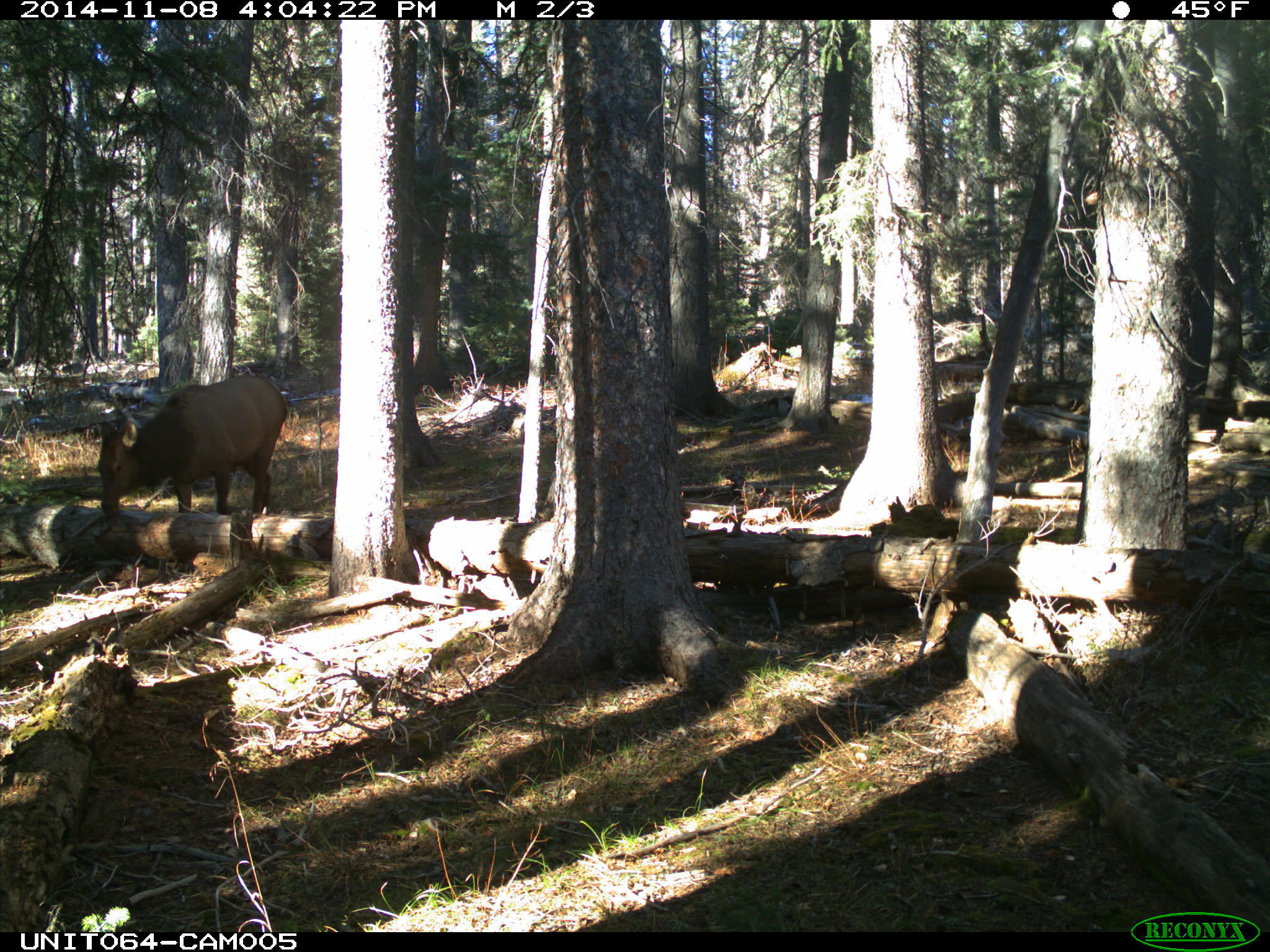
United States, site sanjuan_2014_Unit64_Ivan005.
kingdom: Animalia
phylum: Chordata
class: Mammalia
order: Artiodactyla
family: Cervidae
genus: Cervus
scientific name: Cervus elaphus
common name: red deer